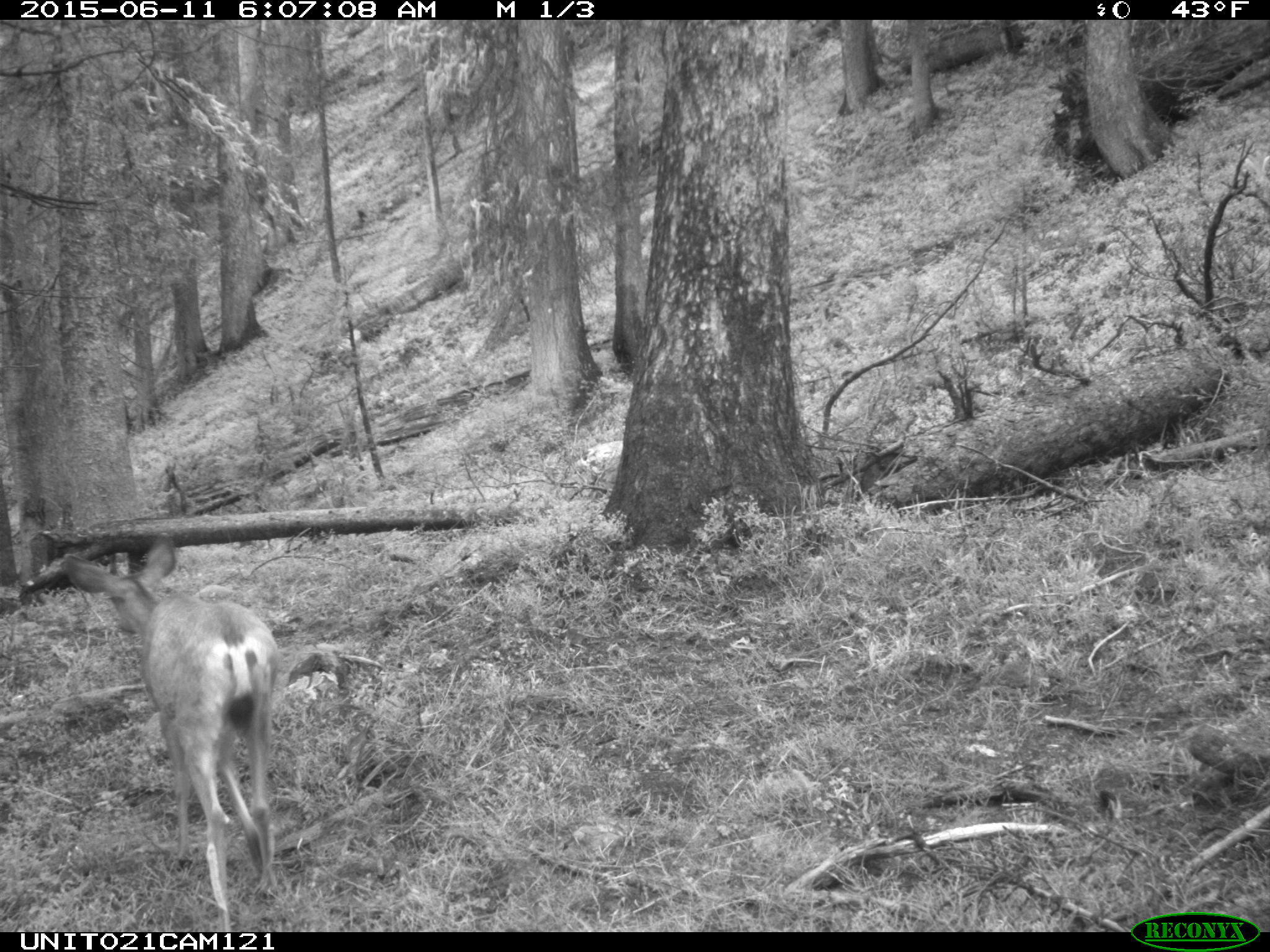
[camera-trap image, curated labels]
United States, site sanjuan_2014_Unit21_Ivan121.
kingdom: Animalia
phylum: Chordata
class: Mammalia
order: Artiodactyla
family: Cervidae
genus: Odocoileus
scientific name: Odocoileus hemionus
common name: mule deer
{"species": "Odocoileus hemionus (mule deer)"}